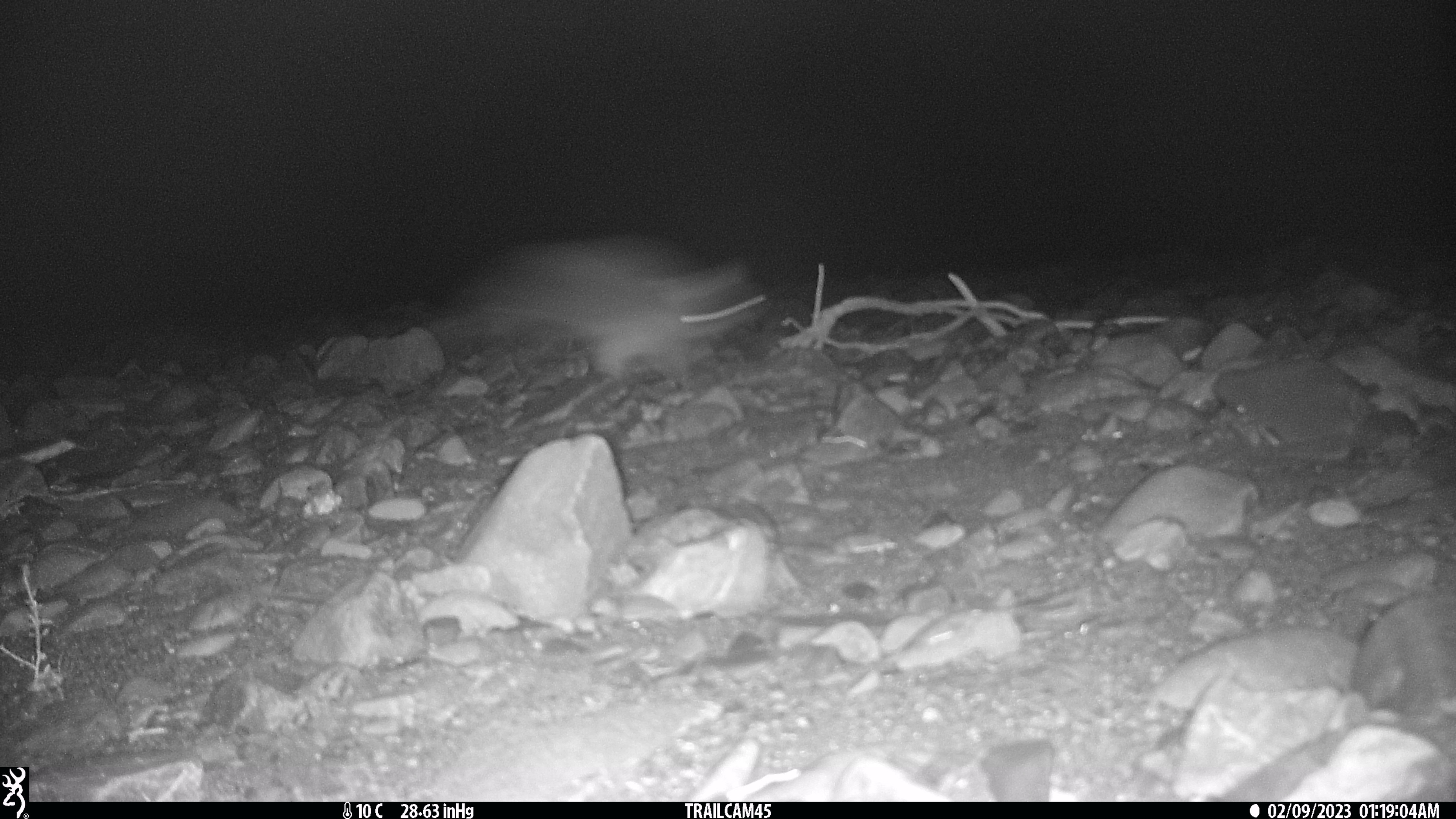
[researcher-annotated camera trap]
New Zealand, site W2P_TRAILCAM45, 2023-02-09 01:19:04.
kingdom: Animalia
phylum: Chordata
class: Mammalia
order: Diprotodontia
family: Phalangeridae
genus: Trichosurus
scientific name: Trichosurus vulpecula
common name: common brushtail possum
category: possum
Possum (common brushtail possum) (Trichosurus vulpecula).